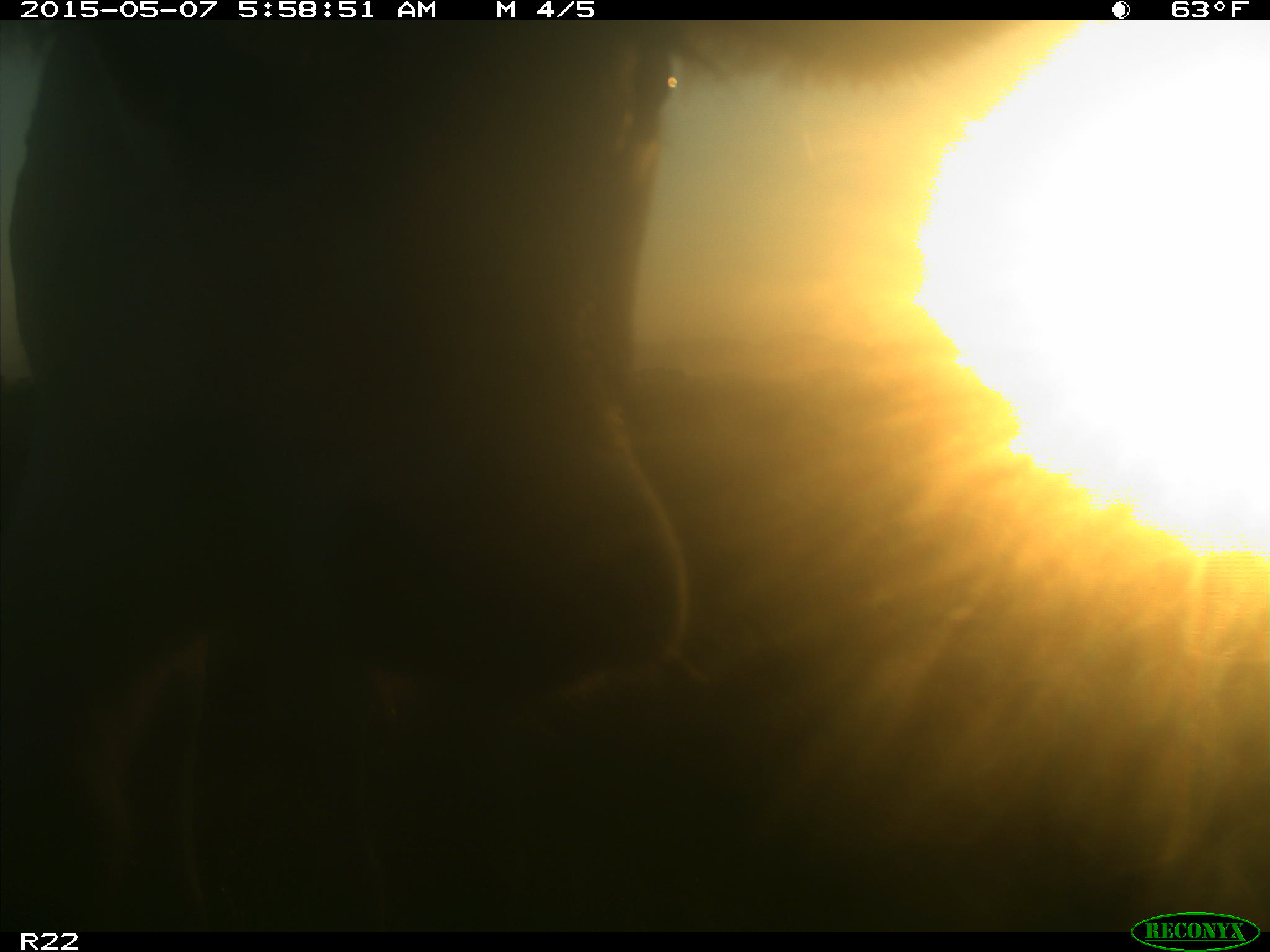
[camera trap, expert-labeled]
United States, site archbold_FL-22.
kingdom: Animalia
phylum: Chordata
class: Mammalia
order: Artiodactyla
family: Bovidae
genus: Bos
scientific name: Bos taurus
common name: domestic cow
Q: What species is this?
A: Bos taurus (domestic cow).